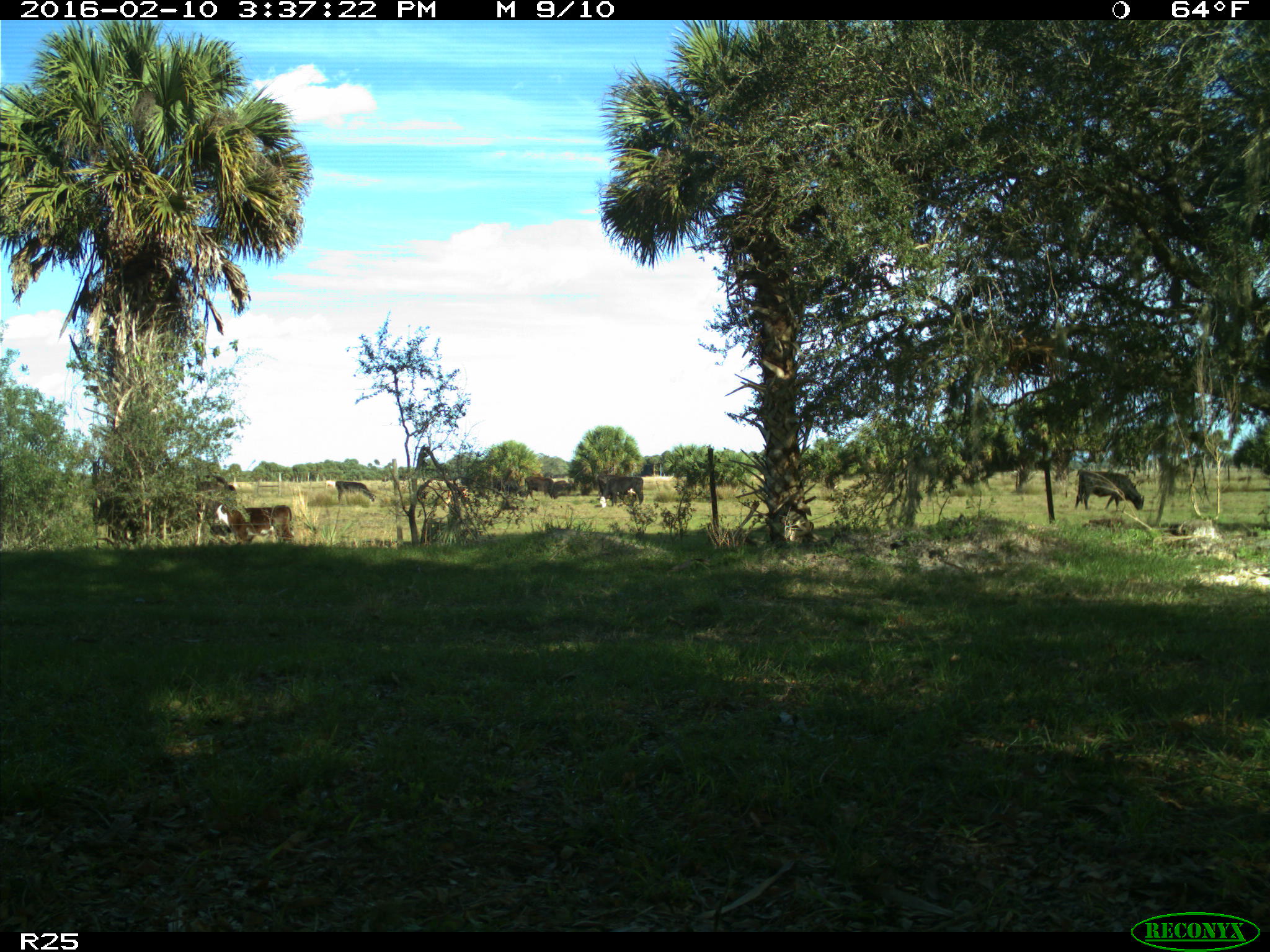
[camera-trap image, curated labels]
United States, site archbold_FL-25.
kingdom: Animalia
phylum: Chordata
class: Mammalia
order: Artiodactyla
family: Bovidae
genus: Bos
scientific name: Bos taurus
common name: domestic cow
Bos taurus (domestic cow).